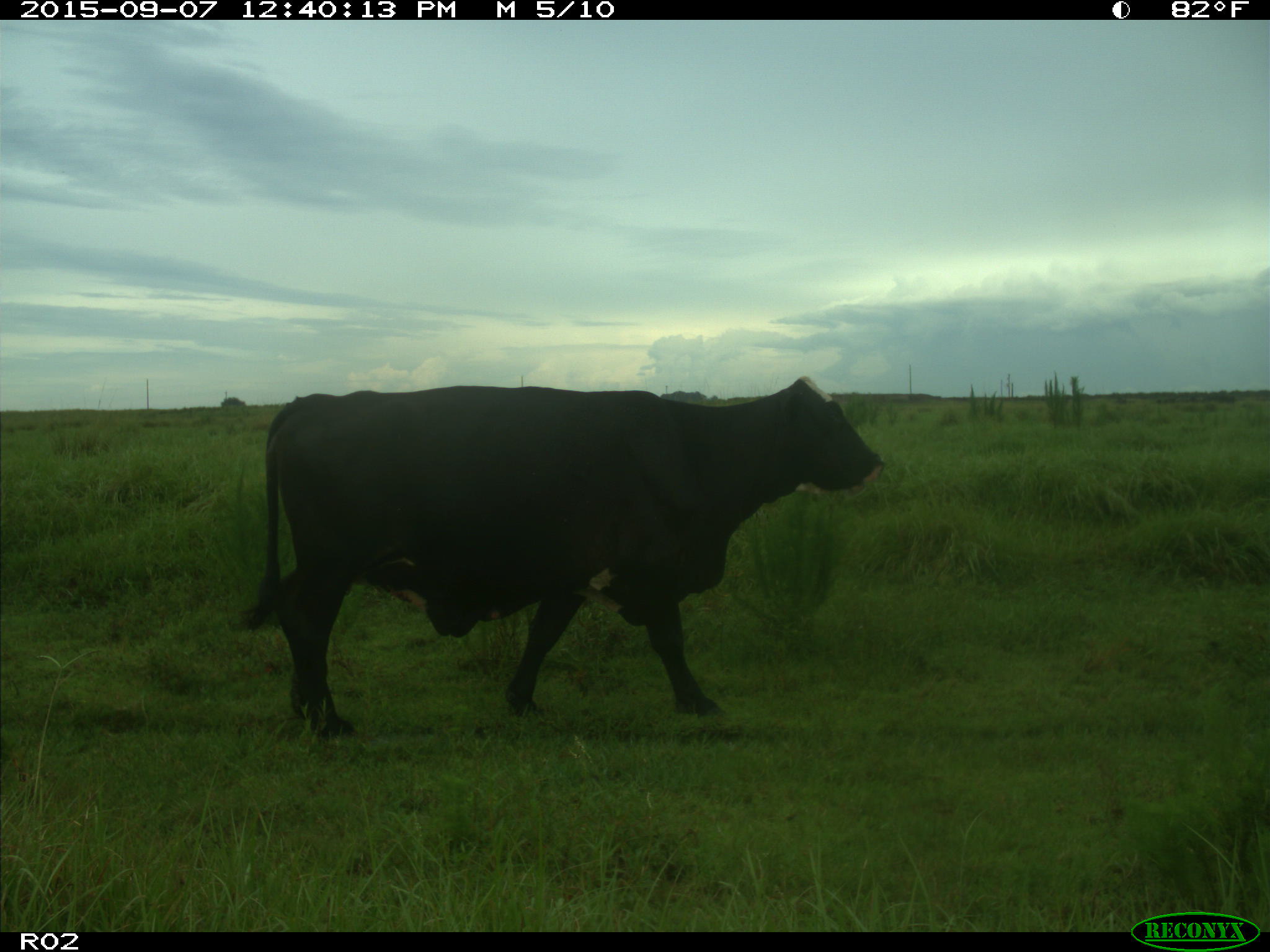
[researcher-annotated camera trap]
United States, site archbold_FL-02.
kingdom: Animalia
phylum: Chordata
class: Mammalia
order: Artiodactyla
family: Bovidae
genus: Bos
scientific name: Bos taurus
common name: domestic cow